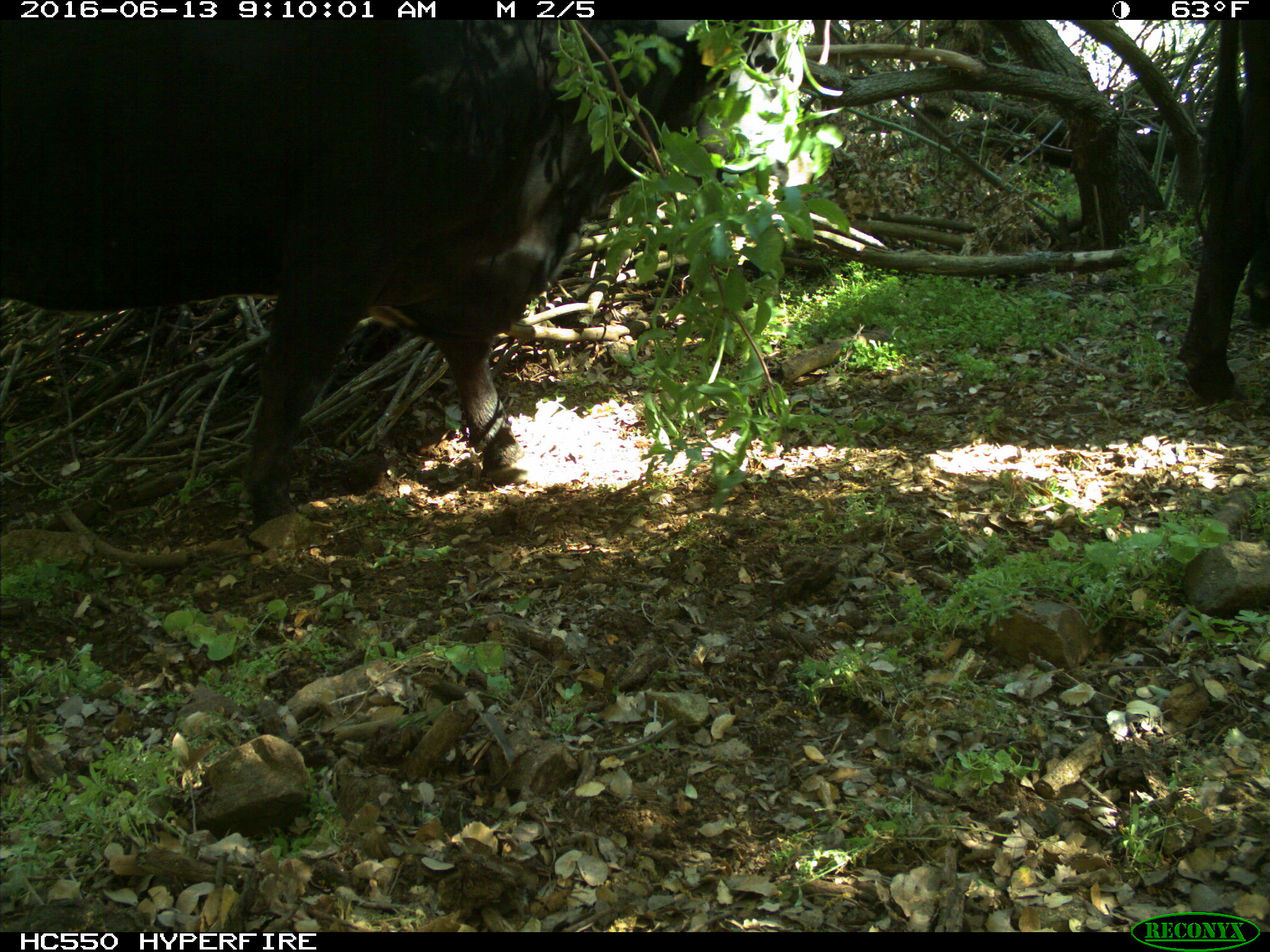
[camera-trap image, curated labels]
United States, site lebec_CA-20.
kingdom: Animalia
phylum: Chordata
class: Mammalia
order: Artiodactyla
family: Bovidae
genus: Bos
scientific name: Bos taurus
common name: domestic cow